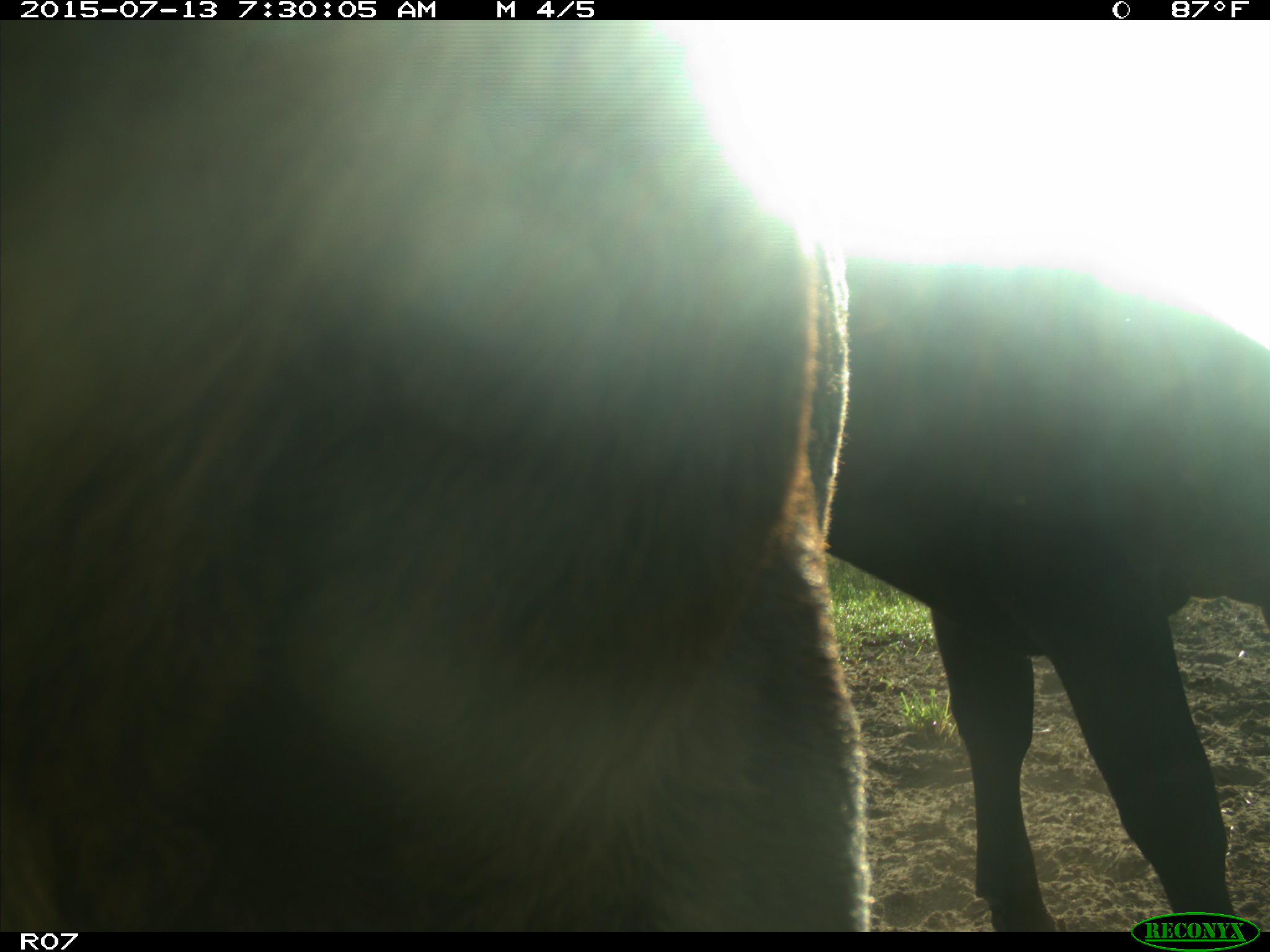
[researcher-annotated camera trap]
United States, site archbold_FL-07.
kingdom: Animalia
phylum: Chordata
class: Mammalia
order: Artiodactyla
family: Bovidae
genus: Bos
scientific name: Bos taurus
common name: domestic cow